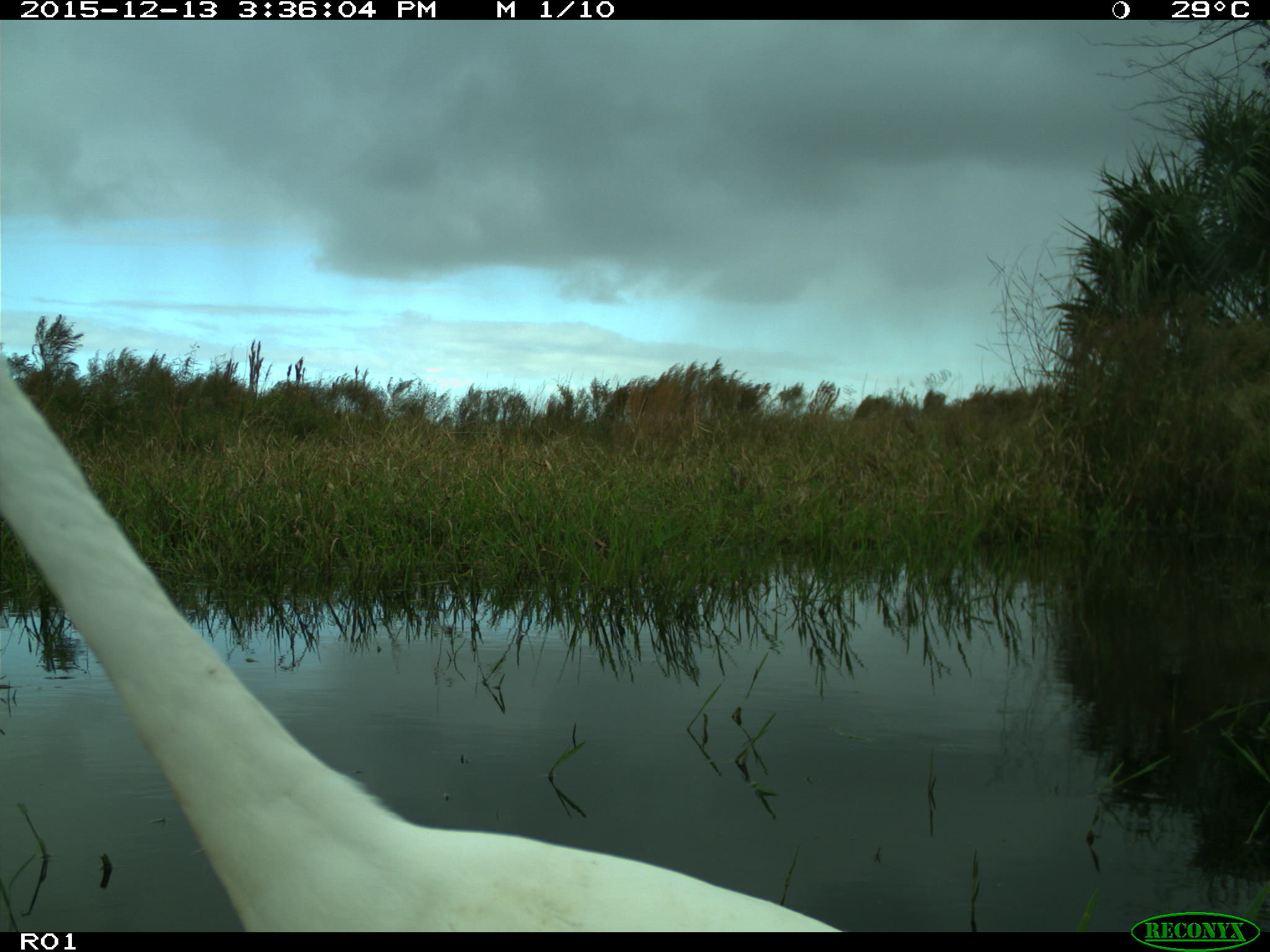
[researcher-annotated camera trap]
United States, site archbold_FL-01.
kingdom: Animalia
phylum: Chordata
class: Aves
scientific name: Aves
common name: birds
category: unidentified bird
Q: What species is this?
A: Unidentified bird (birds) (Aves).